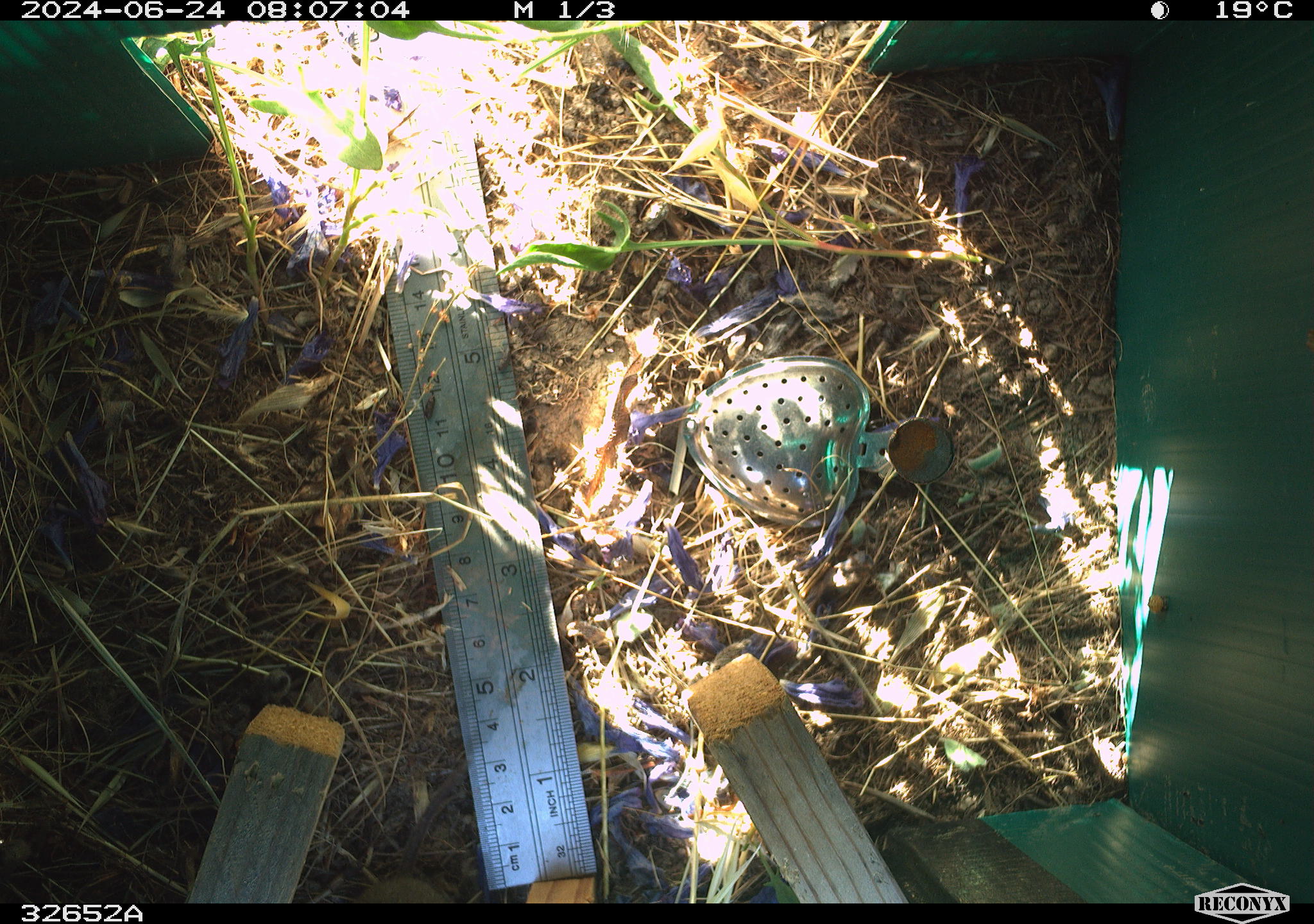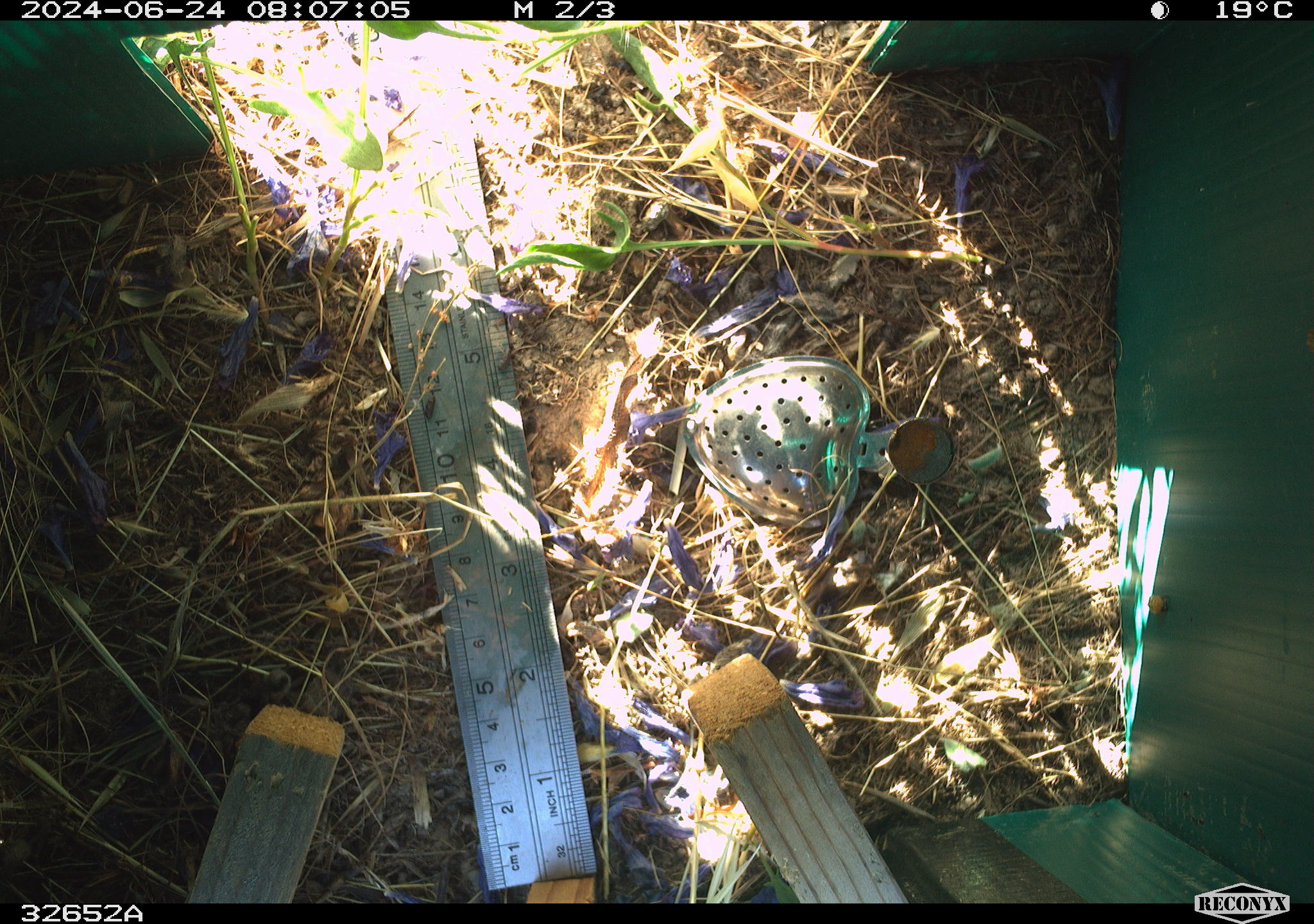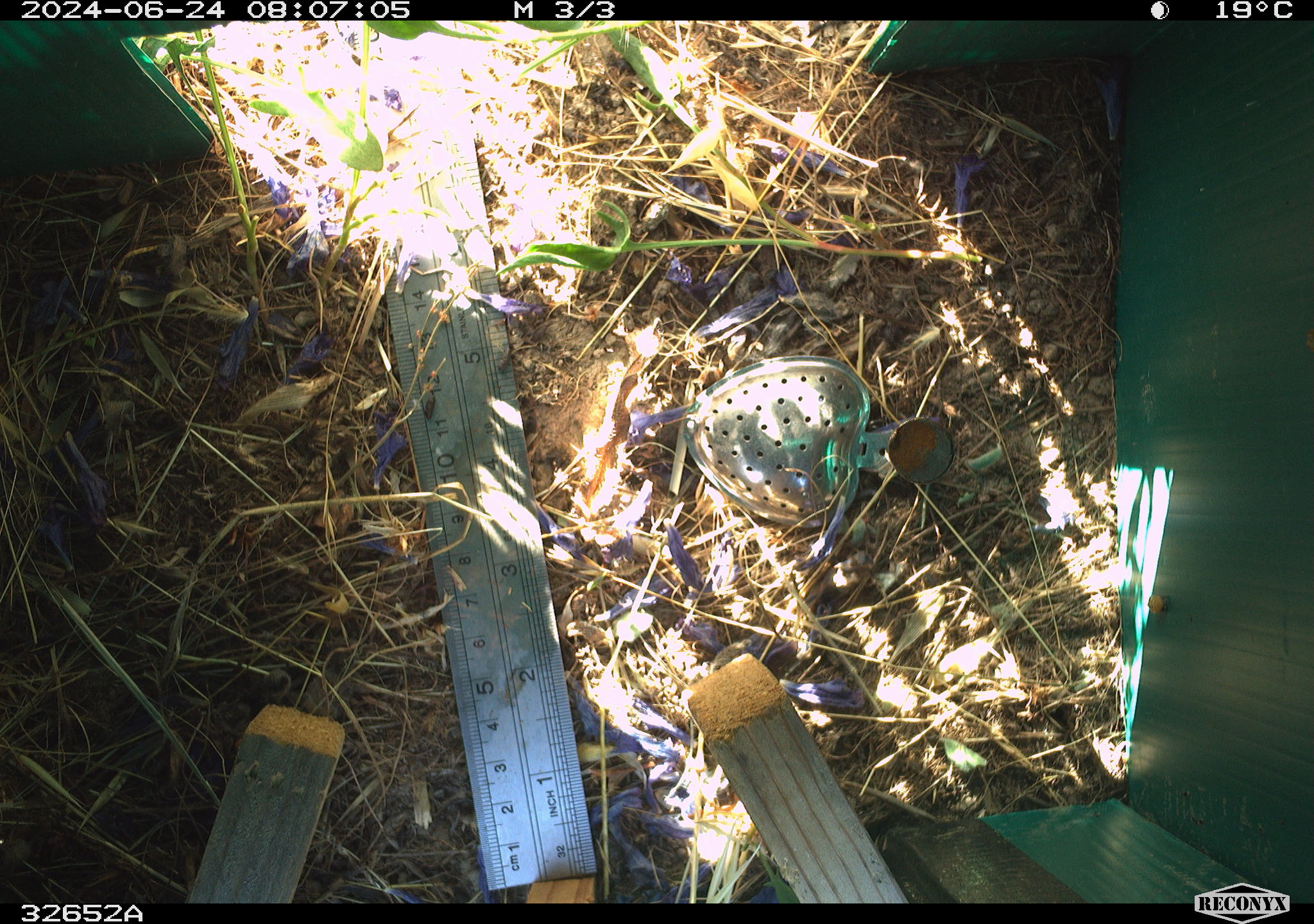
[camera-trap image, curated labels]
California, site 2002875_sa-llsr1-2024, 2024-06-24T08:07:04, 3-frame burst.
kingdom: Animalia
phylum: Chordata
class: Mammalia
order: Rodentia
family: Cricetidae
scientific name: Arvicolinae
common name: voles, lemmings, and muskrats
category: arvicolinae subfamily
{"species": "arvicolinae subfamily (voles, lemmings, and muskrats) (Arvicolinae)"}